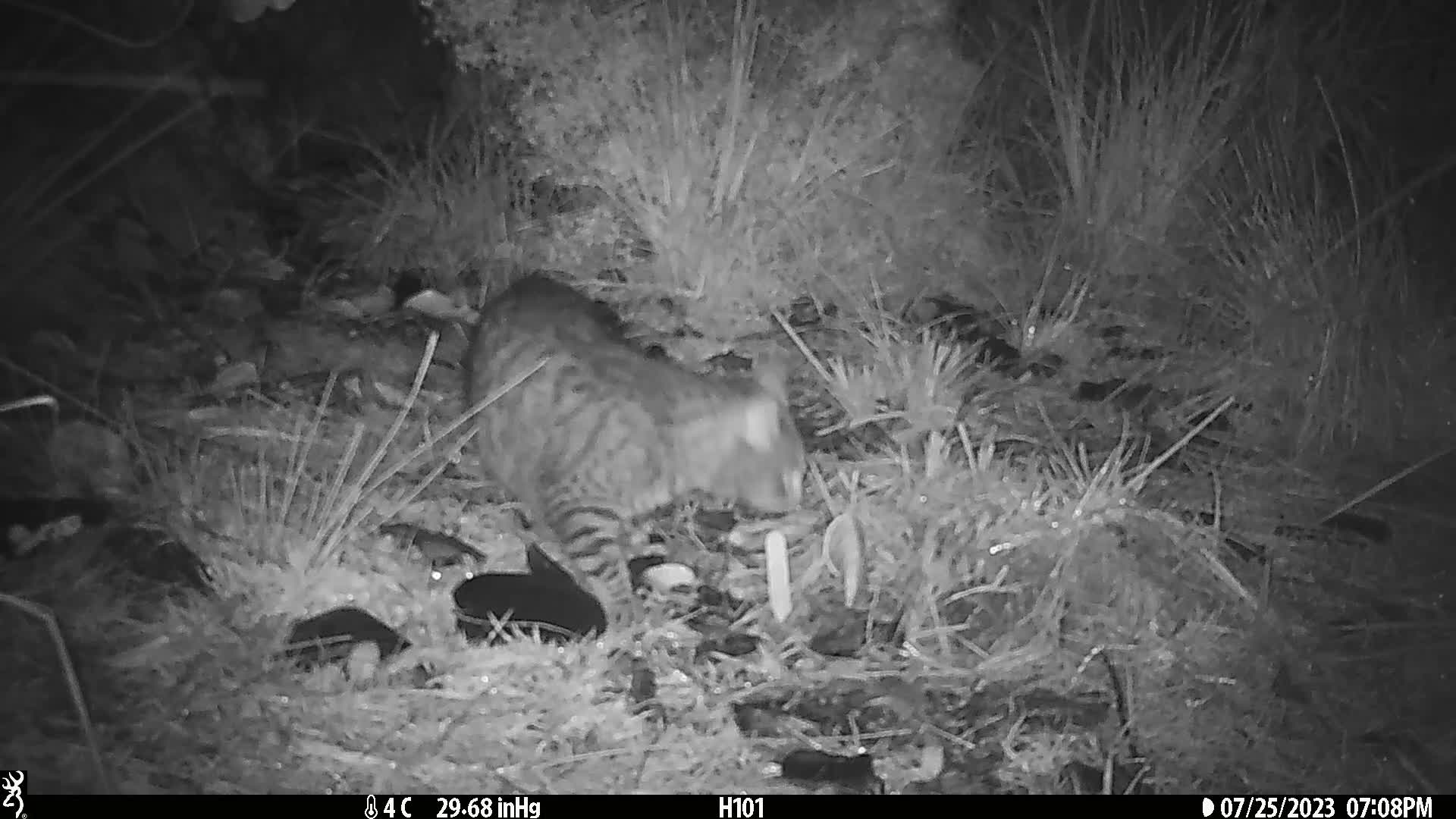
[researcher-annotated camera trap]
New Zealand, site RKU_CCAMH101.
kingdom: Animalia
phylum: Chordata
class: Mammalia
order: Carnivora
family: Felidae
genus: Felis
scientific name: Felis catus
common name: domestic cat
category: cat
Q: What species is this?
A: Cat (domestic cat) (Felis catus).